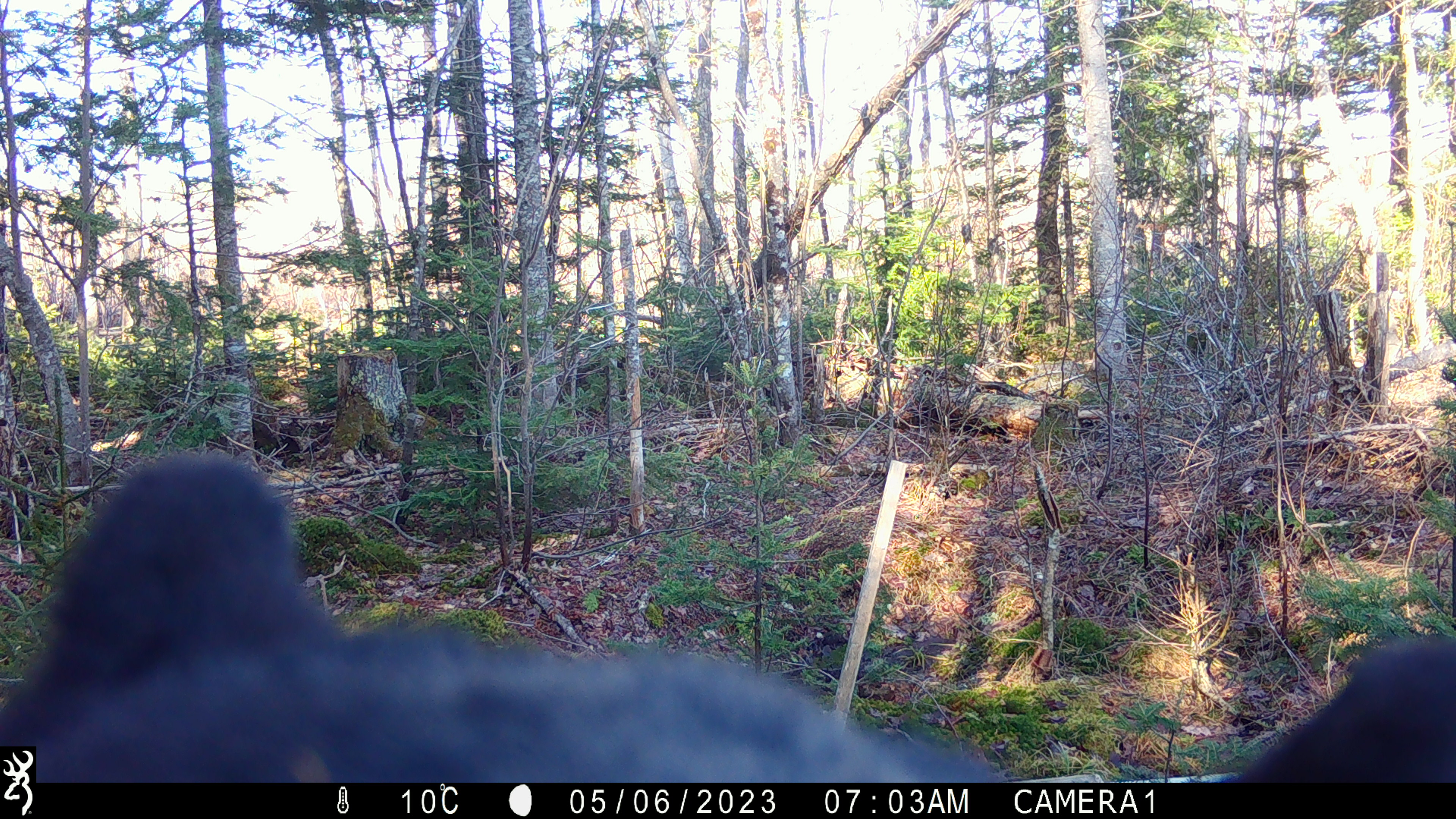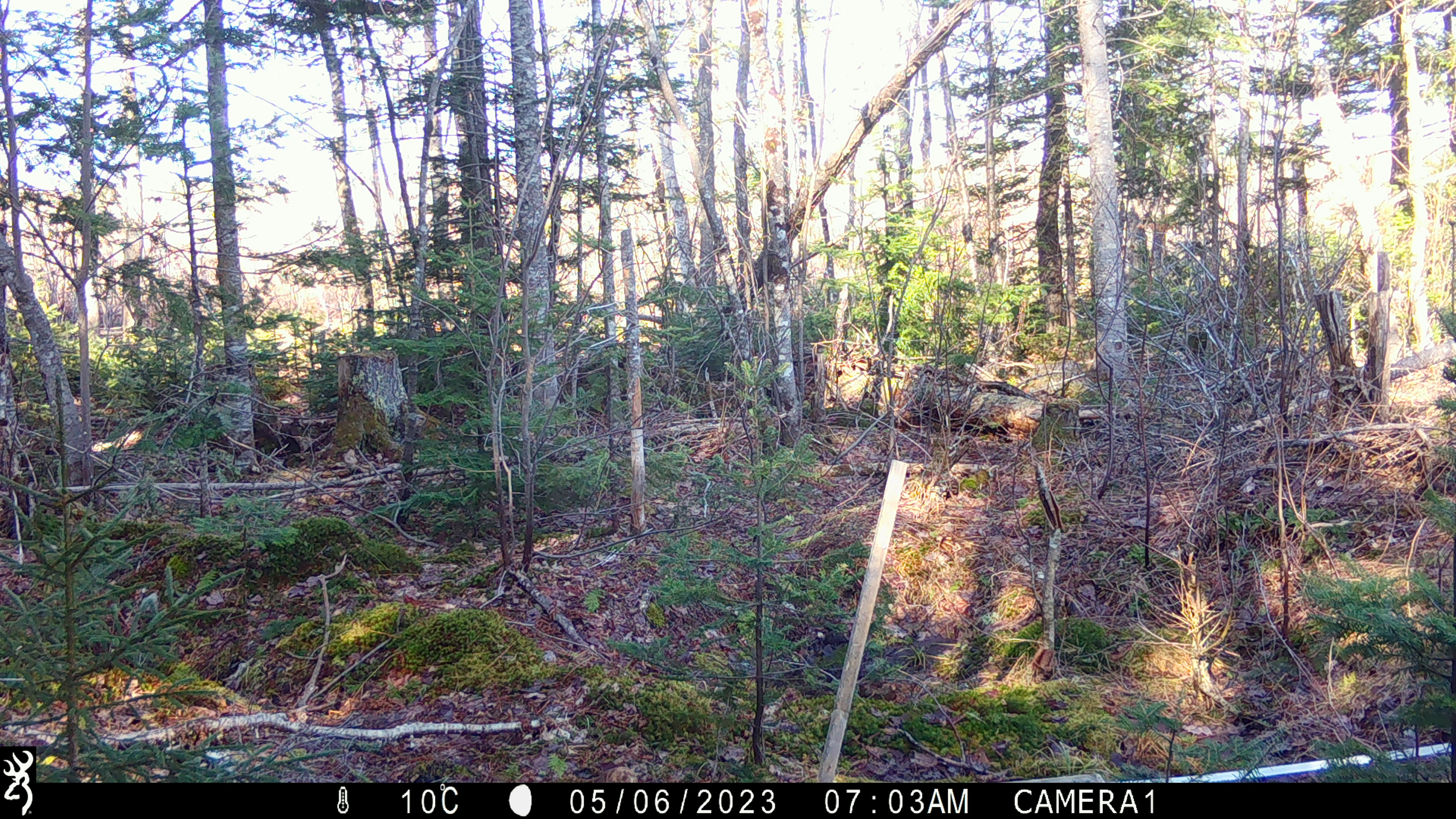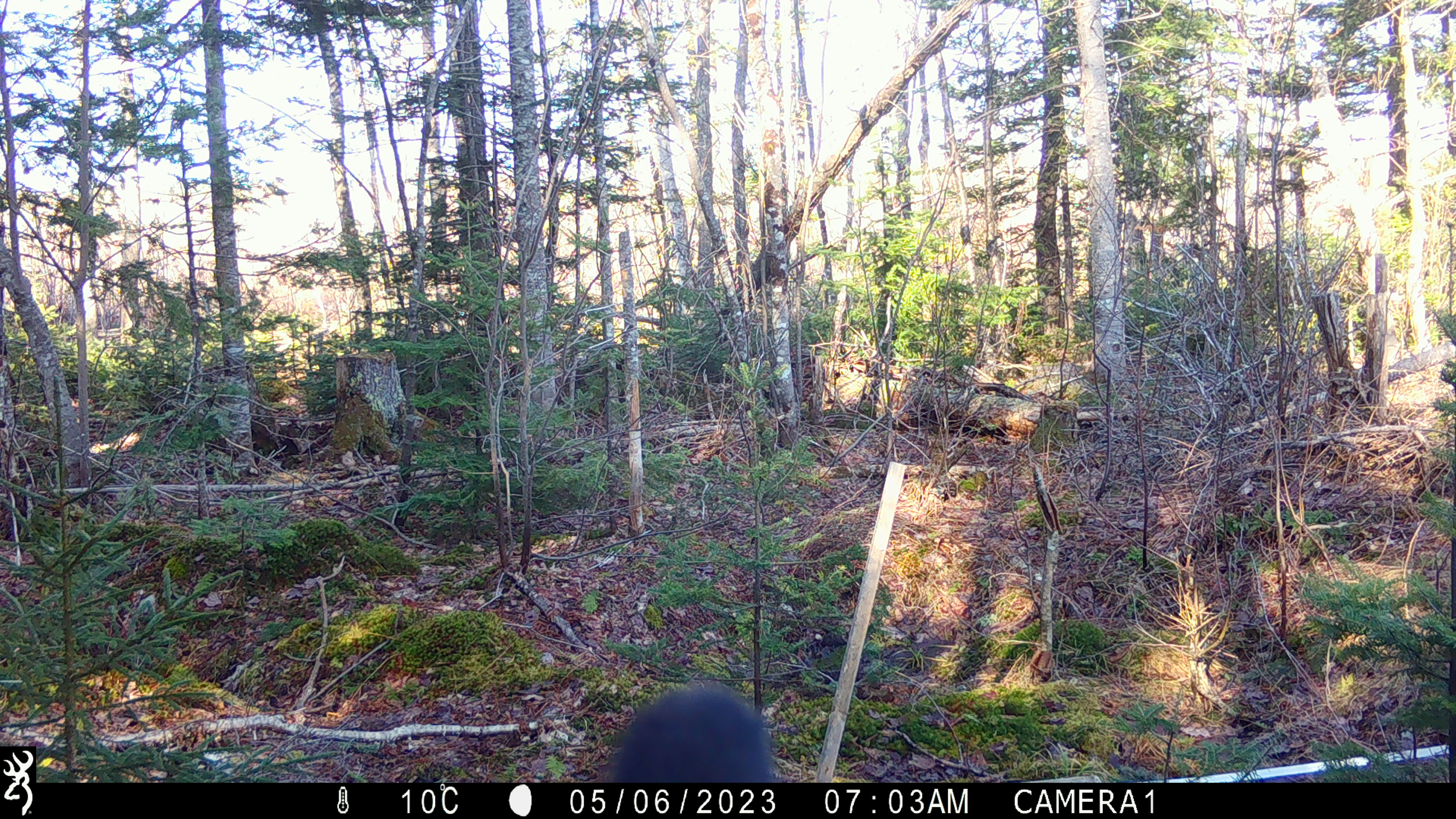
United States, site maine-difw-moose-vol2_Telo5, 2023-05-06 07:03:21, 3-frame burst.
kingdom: Animalia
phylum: Chordata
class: Mammalia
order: Carnivora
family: Ursidae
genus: Ursus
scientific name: Ursus americanus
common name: black bear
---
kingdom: Animalia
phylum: Chordata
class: Mammalia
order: Artiodactyla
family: Cervidae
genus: Alces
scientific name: Alces alces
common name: moose